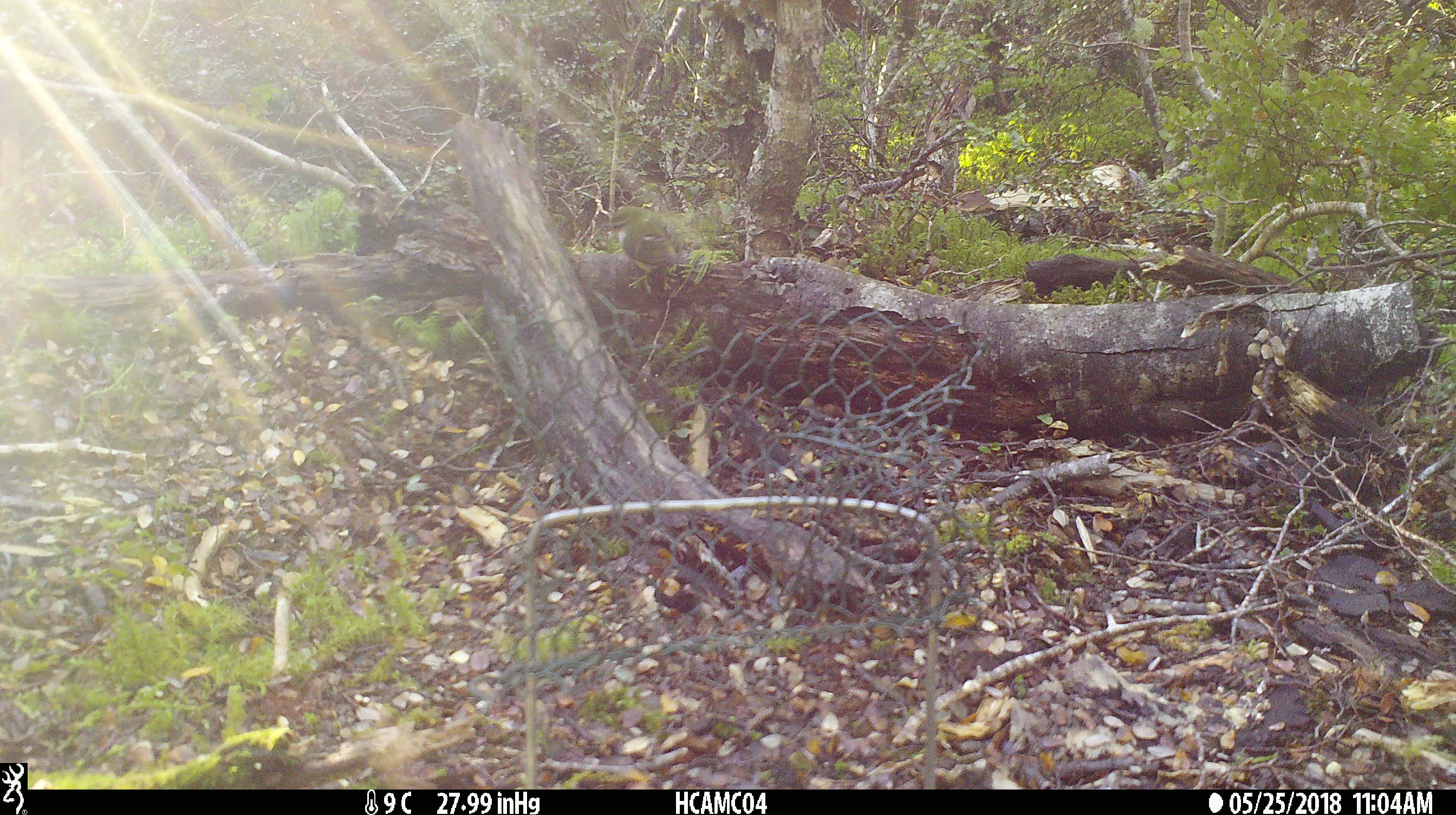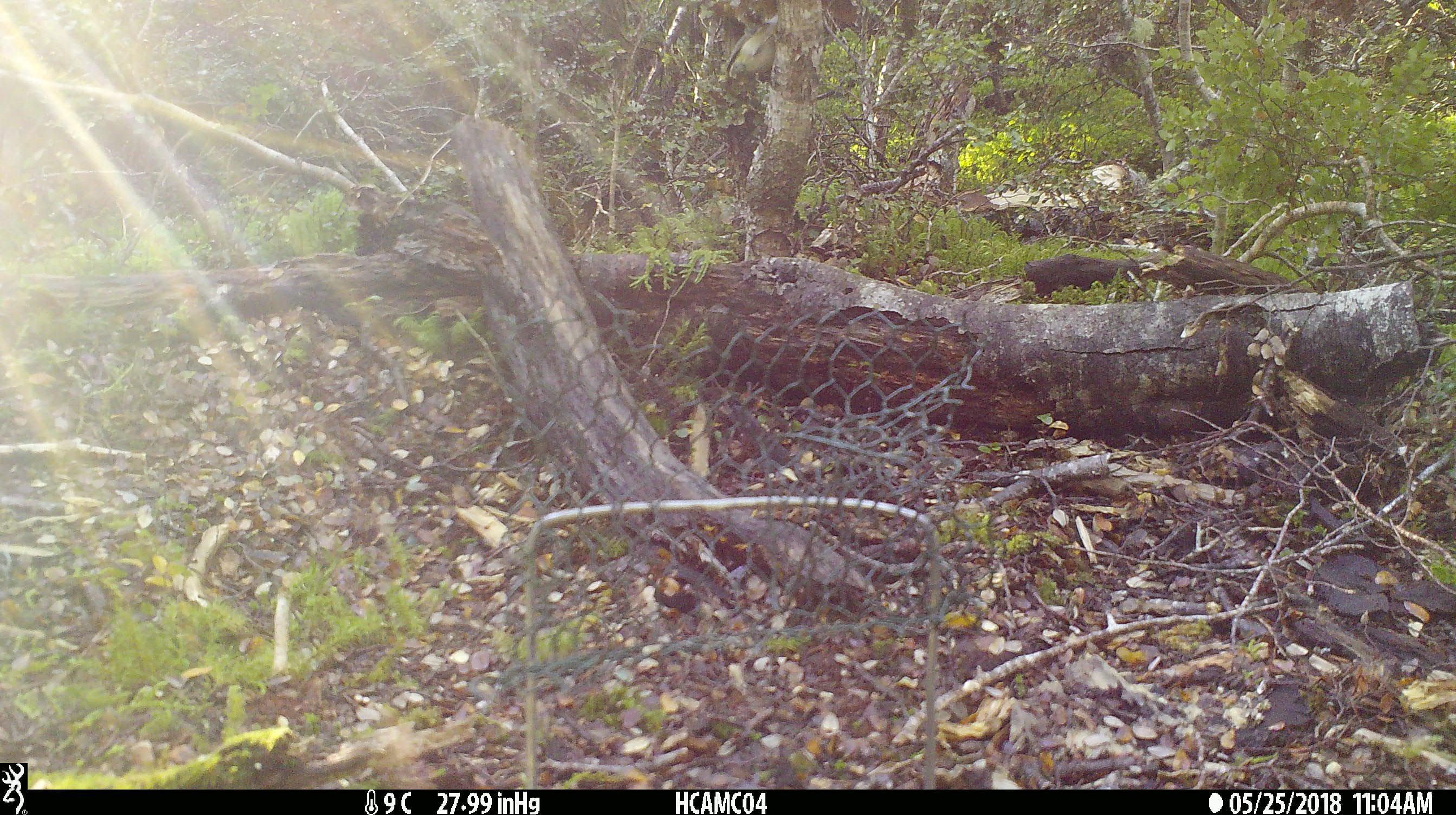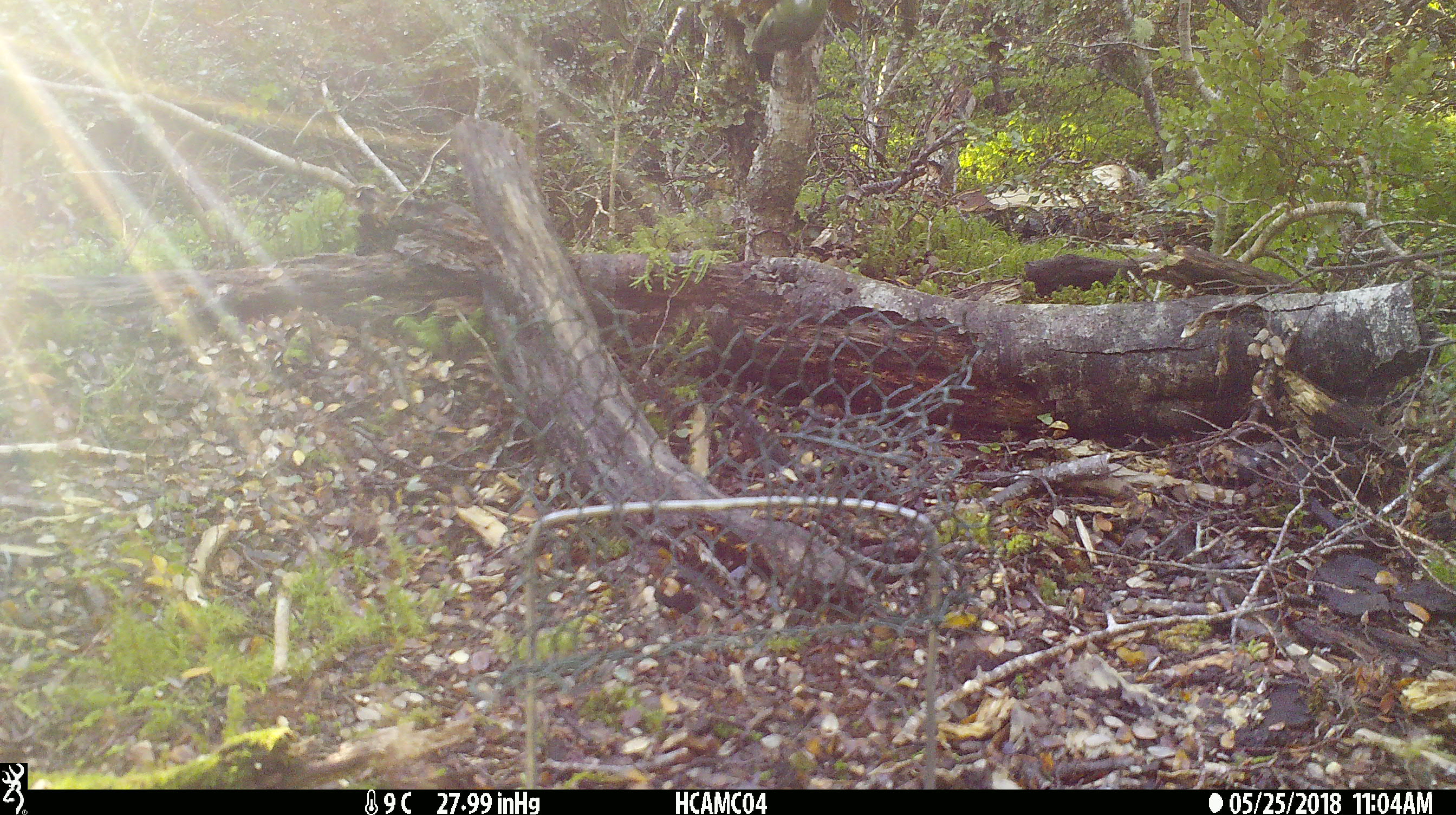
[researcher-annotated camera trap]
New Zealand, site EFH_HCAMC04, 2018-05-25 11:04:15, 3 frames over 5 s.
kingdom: Animalia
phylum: Chordata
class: Aves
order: Passeriformes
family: Acanthisittidae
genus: Acanthisitta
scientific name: Acanthisitta chloris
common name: rifleman